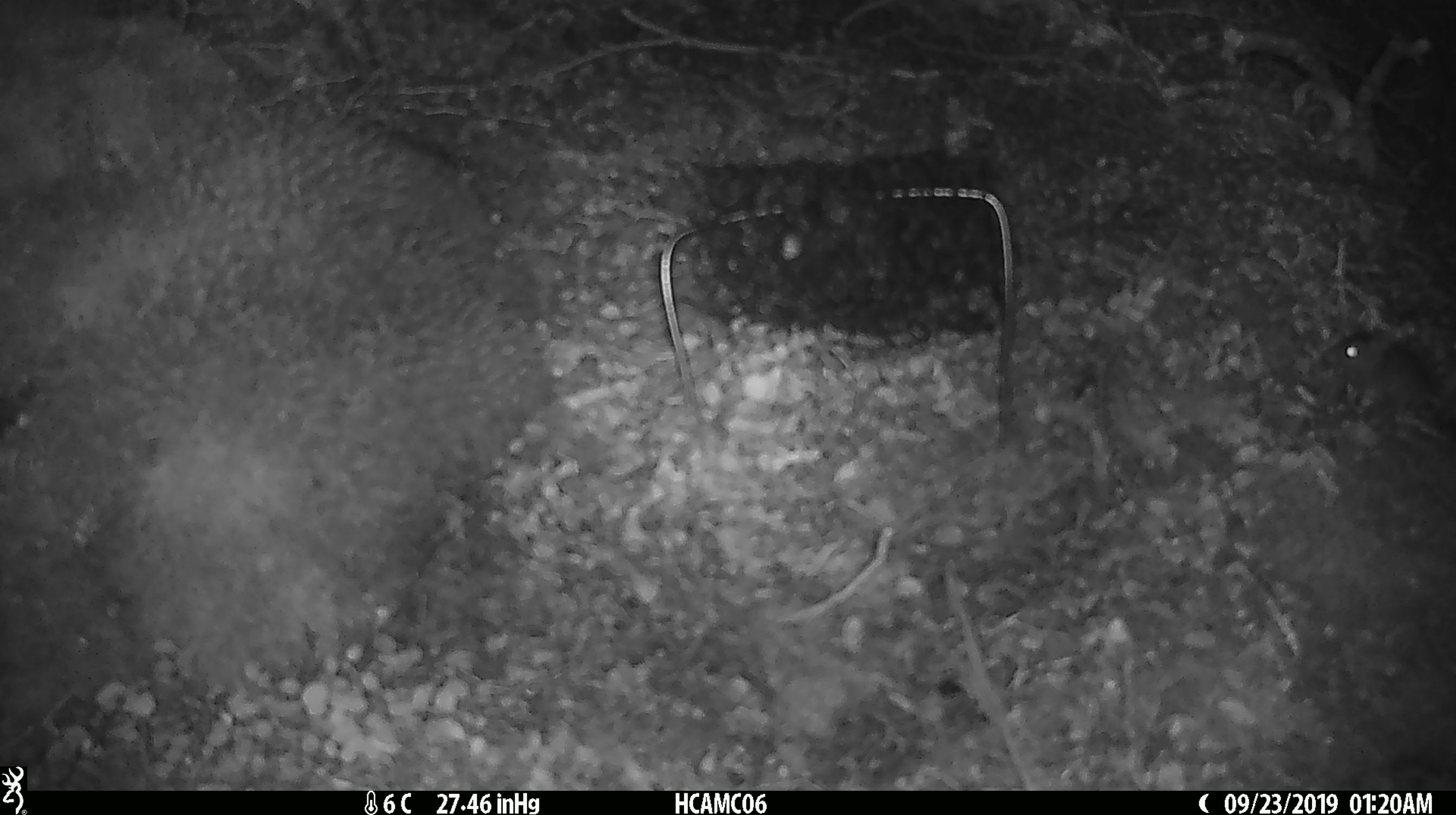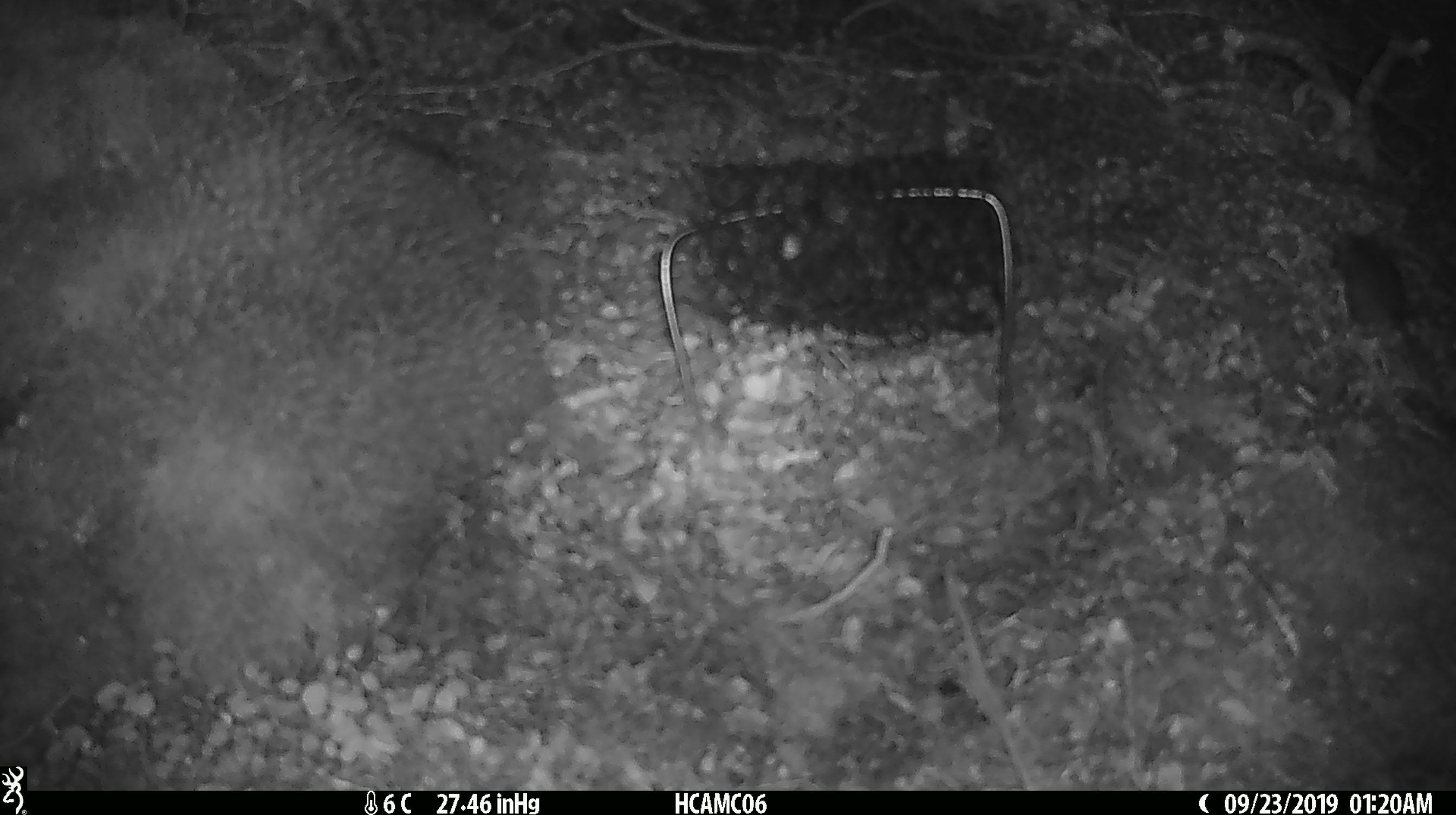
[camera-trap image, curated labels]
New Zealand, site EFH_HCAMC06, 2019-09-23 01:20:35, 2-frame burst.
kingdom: Animalia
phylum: Chordata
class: Mammalia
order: Rodentia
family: Muridae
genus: Mus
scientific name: Mus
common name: mouse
Mouse (Mus).